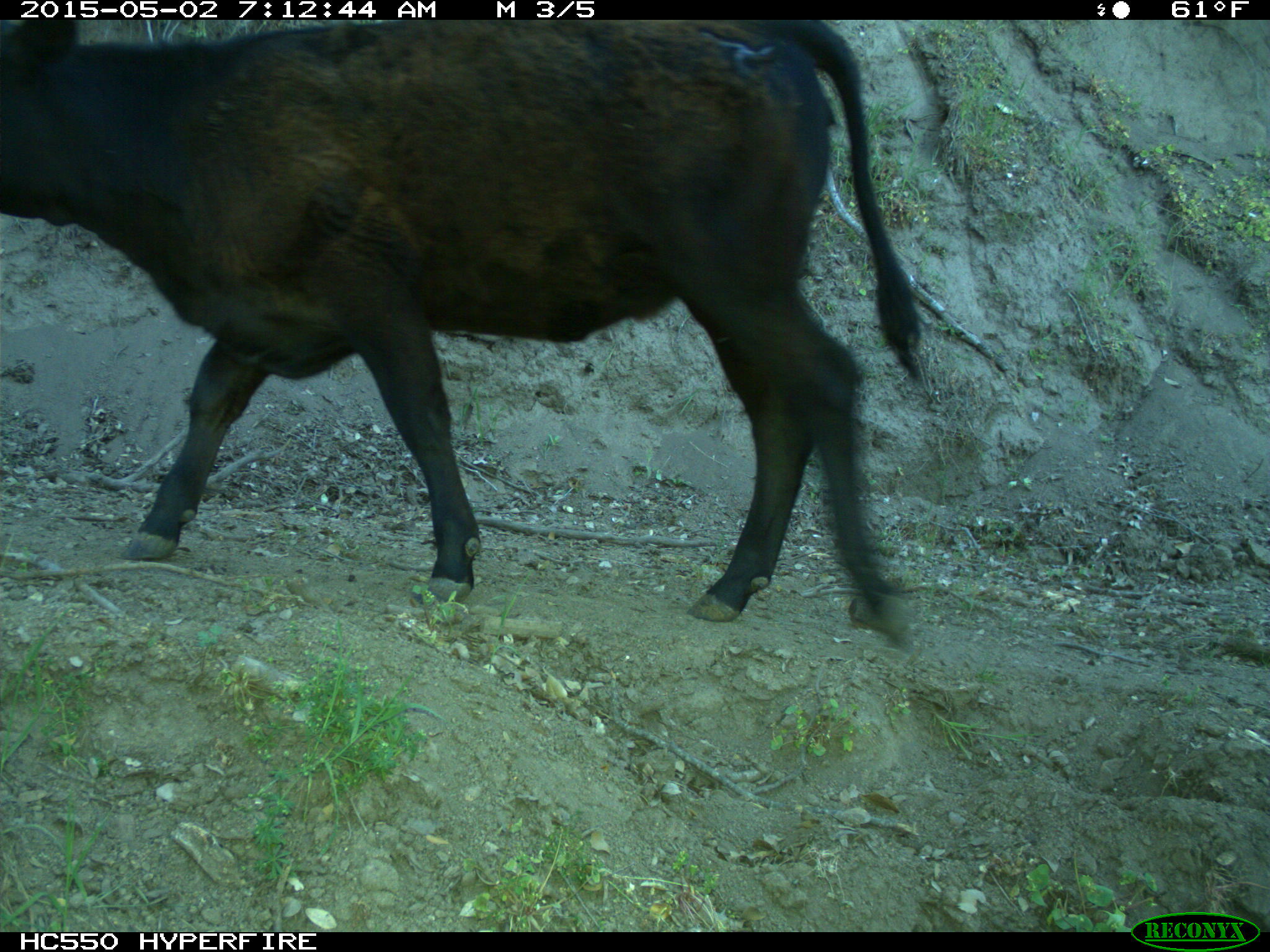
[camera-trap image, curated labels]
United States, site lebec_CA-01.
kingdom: Animalia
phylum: Chordata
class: Mammalia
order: Artiodactyla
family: Bovidae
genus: Bos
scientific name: Bos taurus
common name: domestic cow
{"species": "Bos taurus (domestic cow)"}